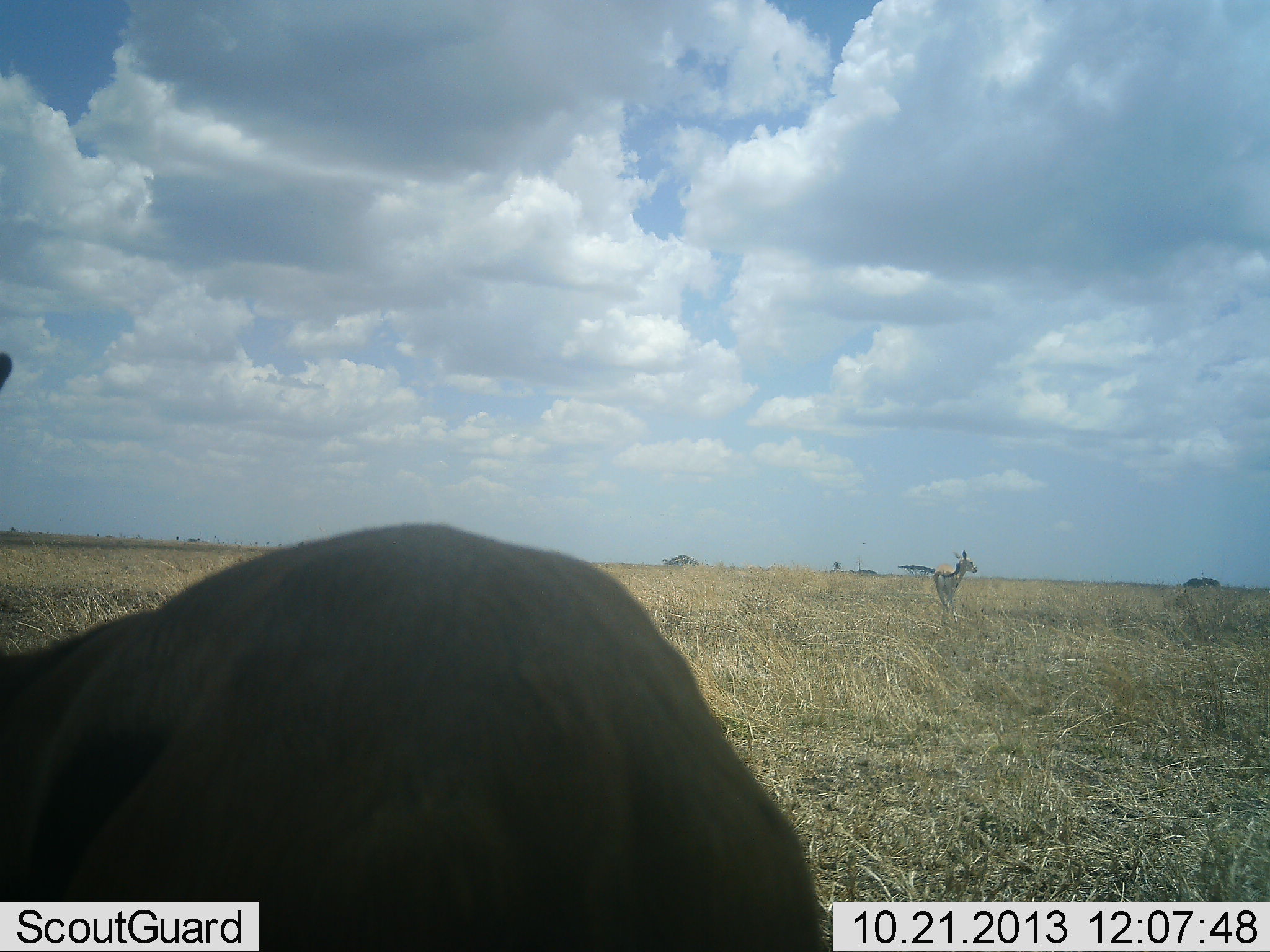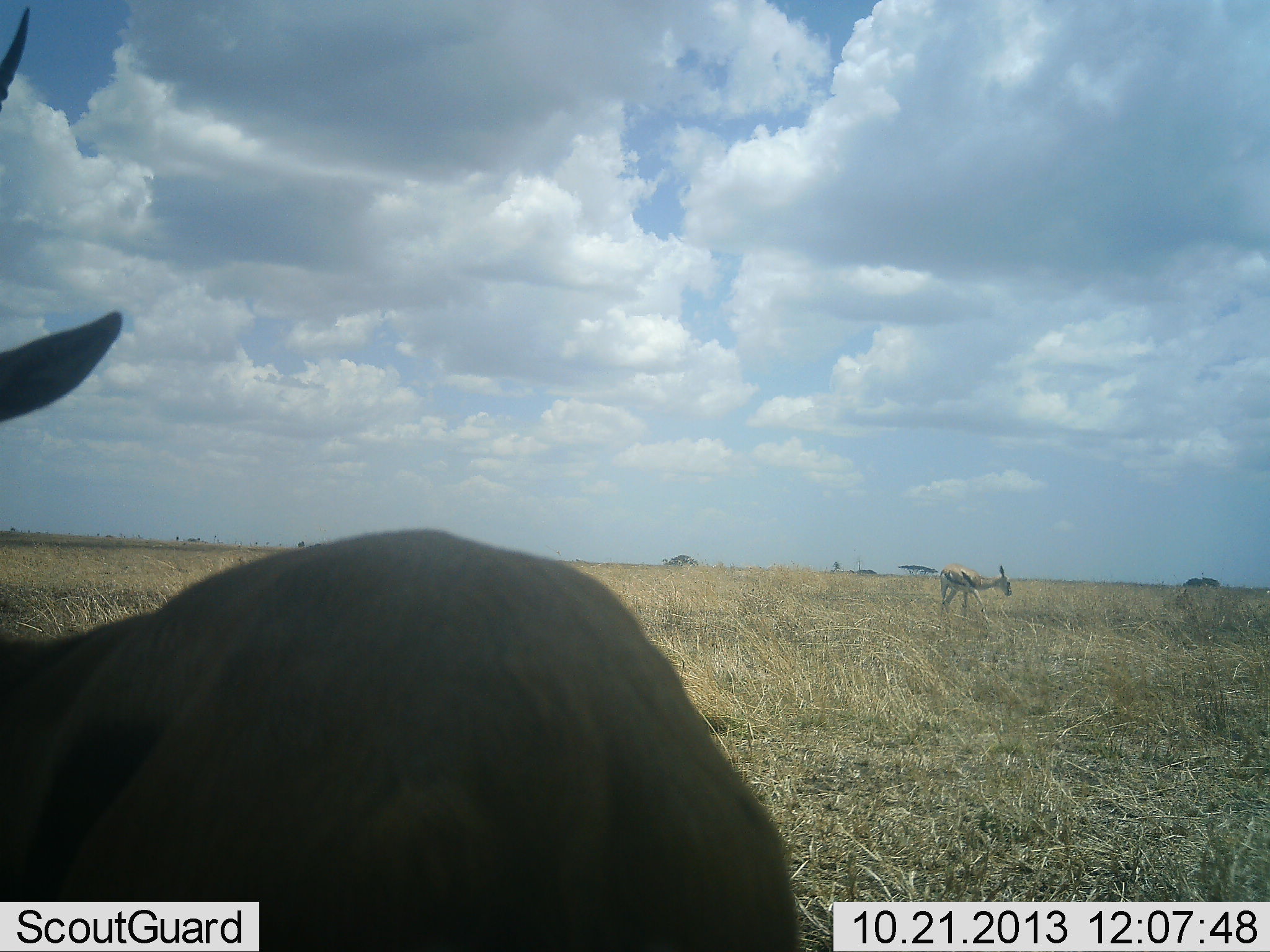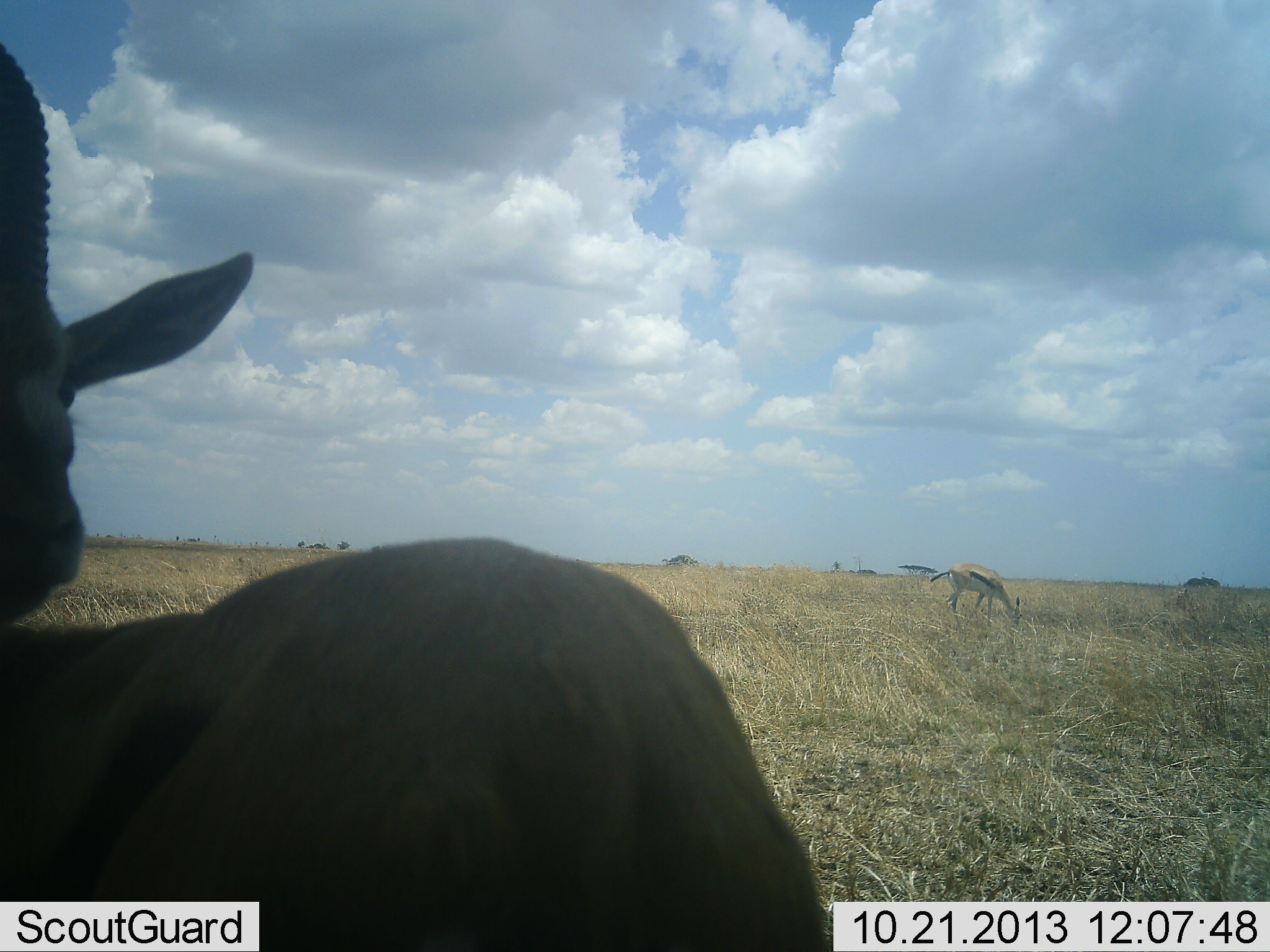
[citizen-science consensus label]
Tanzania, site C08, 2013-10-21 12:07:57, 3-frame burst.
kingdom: Animalia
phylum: Chordata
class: Mammalia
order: Artiodactyla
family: Bovidae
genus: Eudorcas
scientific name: Eudorcas thomsonii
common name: thomson's gazelle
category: gazellethomsons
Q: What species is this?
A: Gazellethomsons (thomson's gazelle) (Eudorcas thomsonii).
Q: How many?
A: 2.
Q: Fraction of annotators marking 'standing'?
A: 66%.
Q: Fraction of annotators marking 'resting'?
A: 0%.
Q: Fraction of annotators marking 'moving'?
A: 10%.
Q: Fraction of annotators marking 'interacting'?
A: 3%.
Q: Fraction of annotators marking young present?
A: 0%.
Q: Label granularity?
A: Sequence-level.